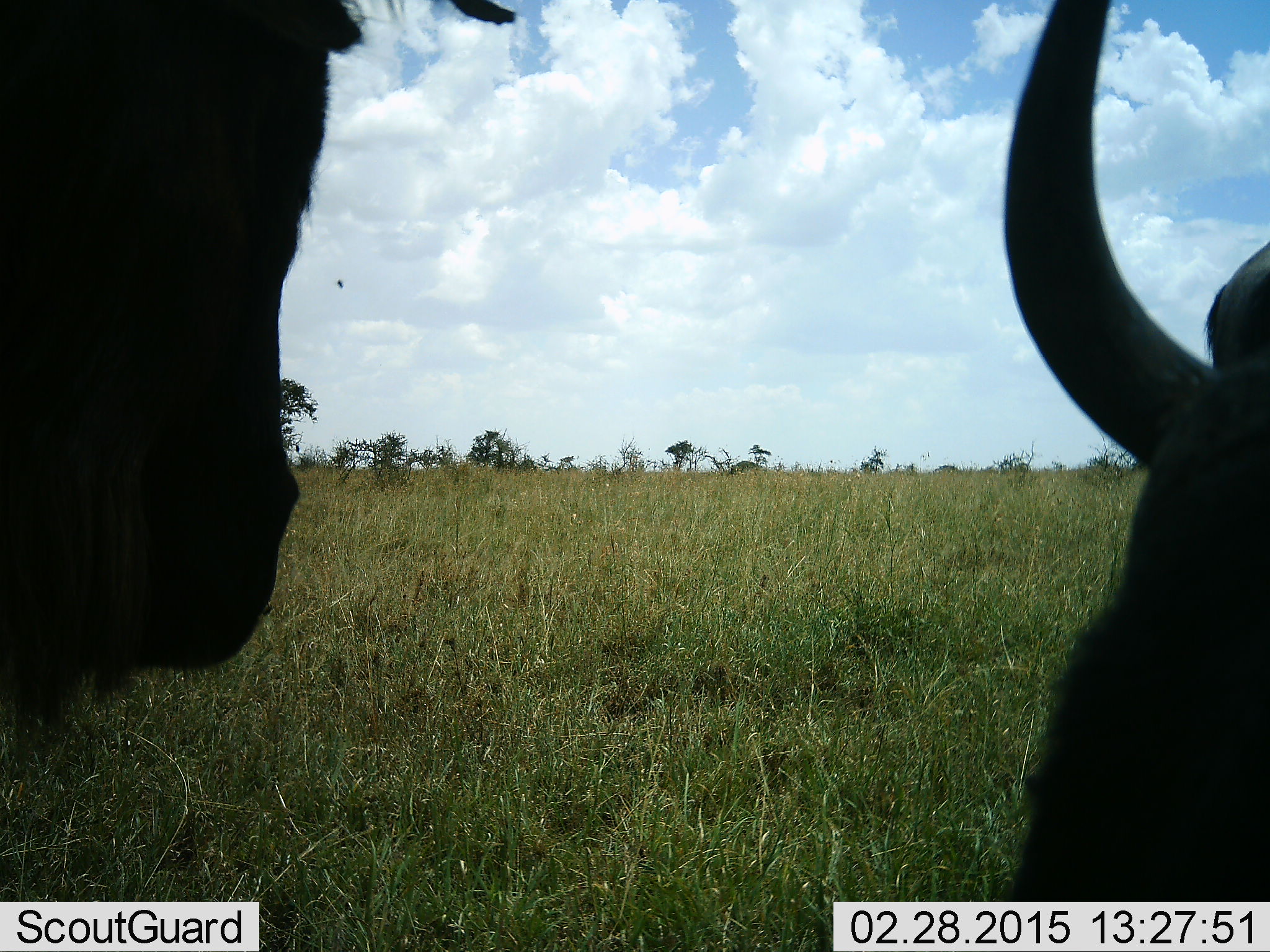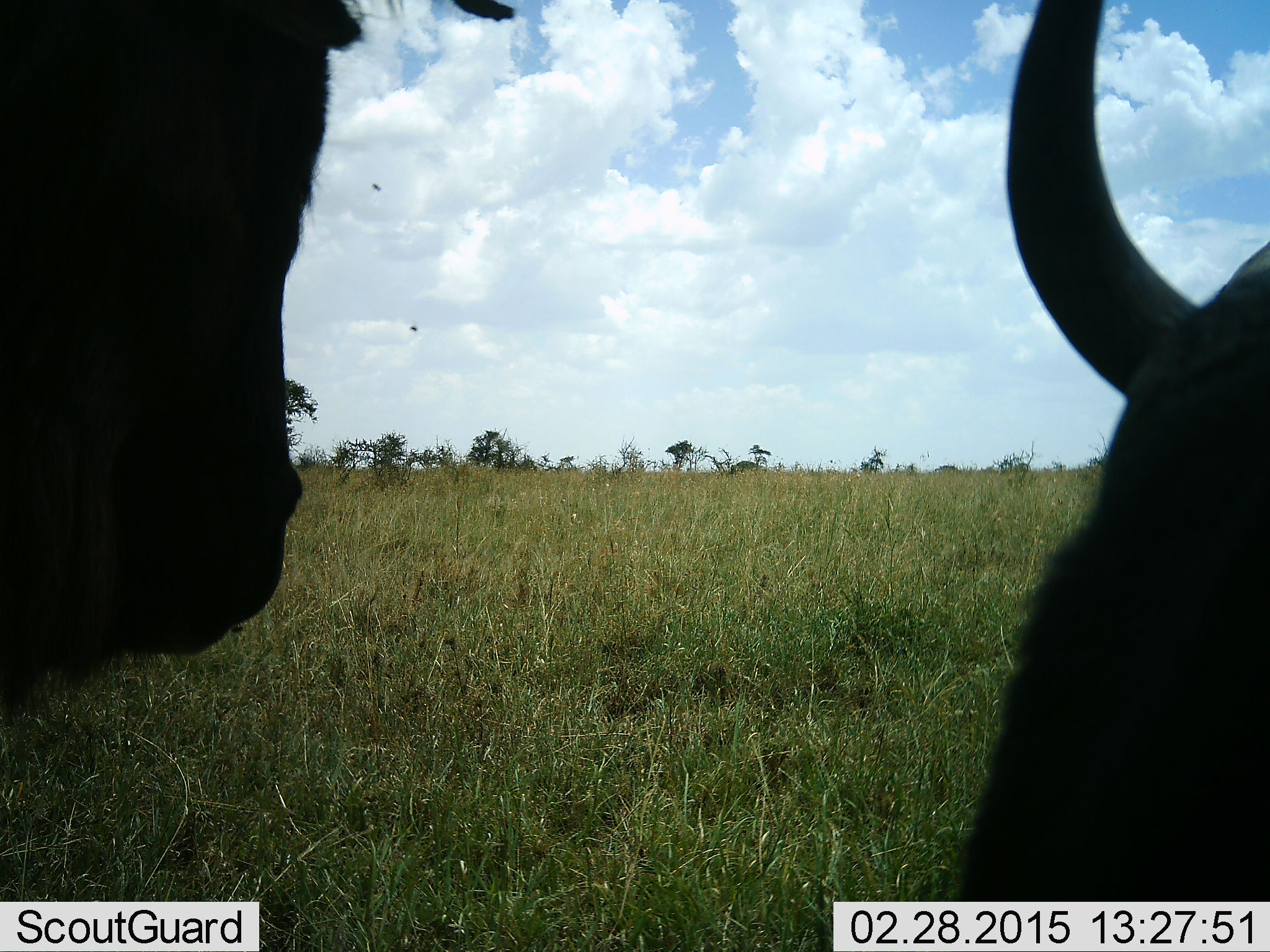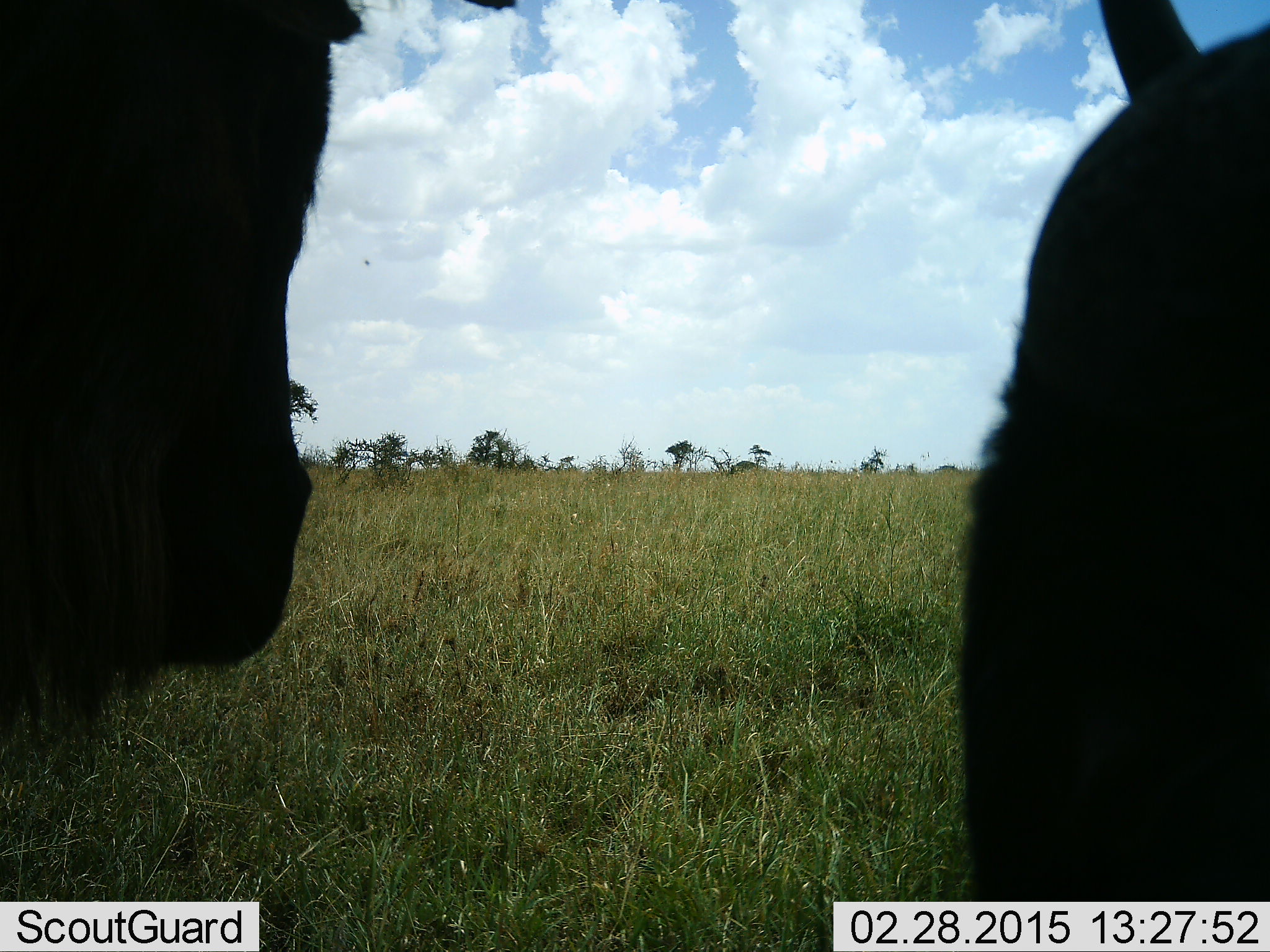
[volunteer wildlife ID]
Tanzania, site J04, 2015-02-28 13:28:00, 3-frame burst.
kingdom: Animalia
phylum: Chordata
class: Mammalia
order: Artiodactyla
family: Bovidae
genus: Connochaetes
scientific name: Connochaetes taurinus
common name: blue wildebeest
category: wildebeest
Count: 2.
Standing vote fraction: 70%.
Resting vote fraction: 20%.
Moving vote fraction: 0%.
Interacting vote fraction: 0%.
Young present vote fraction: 0%.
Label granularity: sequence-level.